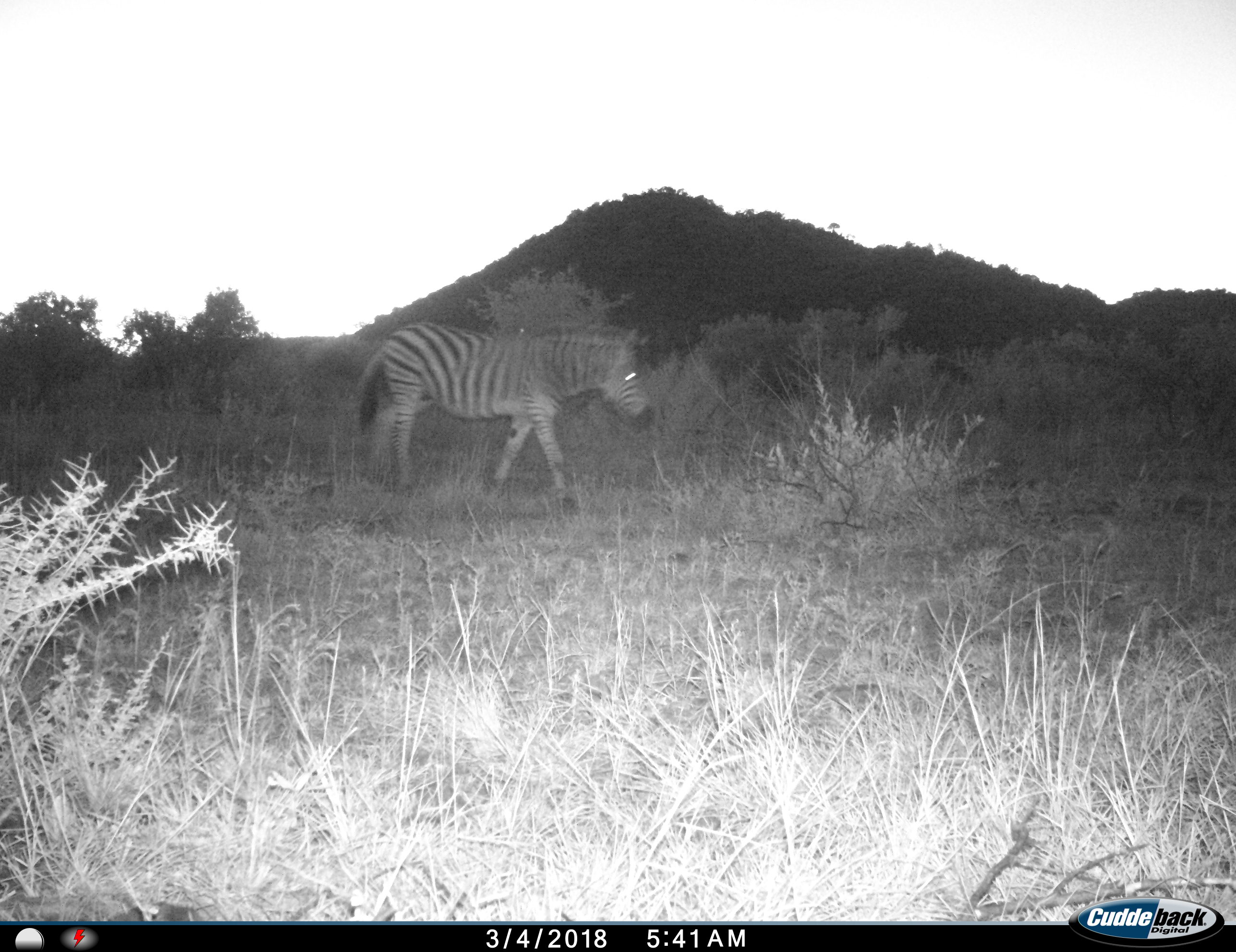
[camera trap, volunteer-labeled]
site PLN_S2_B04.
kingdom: Animalia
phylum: Chordata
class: Mammalia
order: Perissodactyla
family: Equidae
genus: Equus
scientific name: Equus quagga burchellii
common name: burchell's zebra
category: zebraburchells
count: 1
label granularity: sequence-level